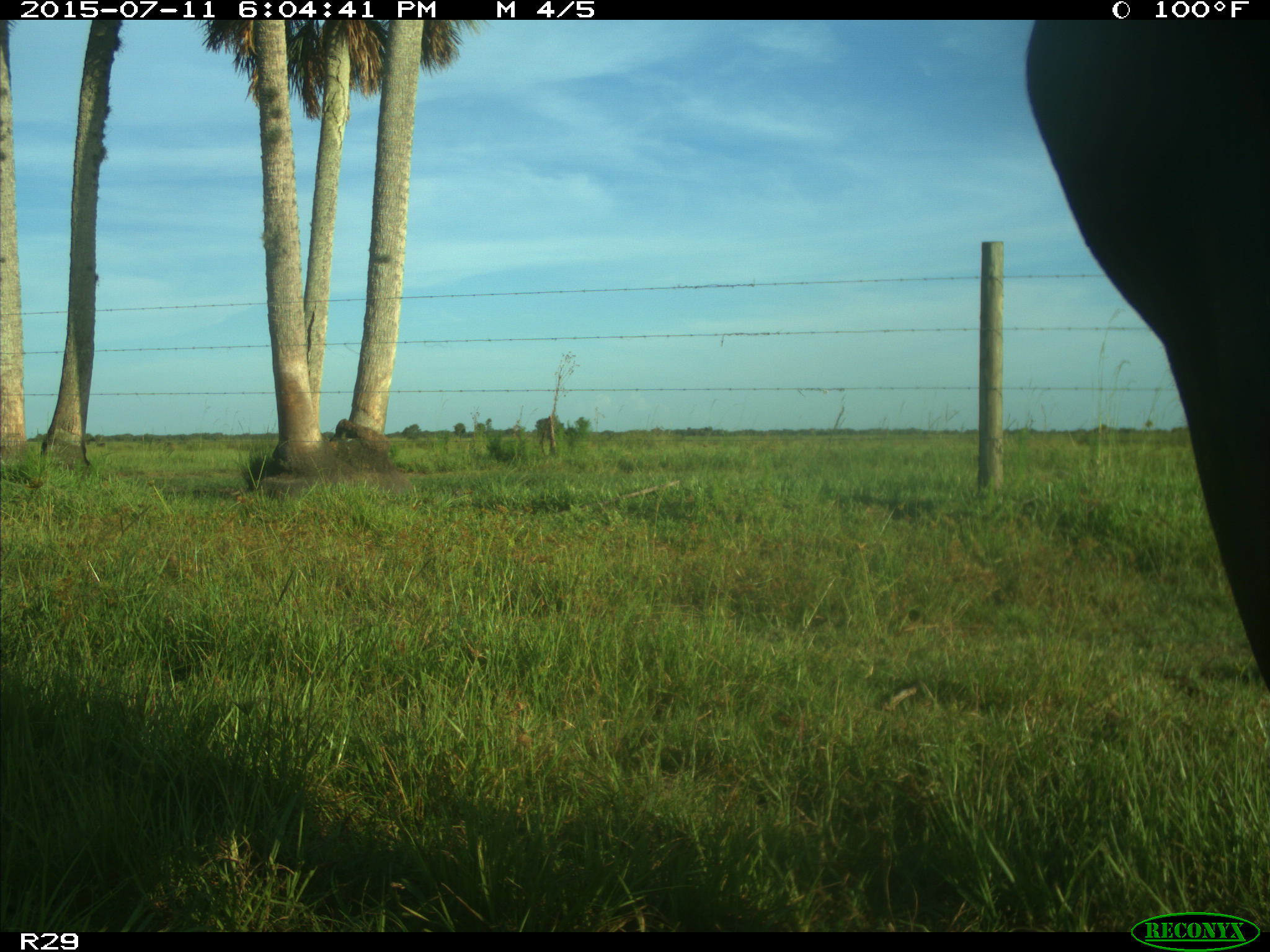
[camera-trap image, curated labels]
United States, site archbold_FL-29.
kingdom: Animalia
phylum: Chordata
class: Mammalia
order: Artiodactyla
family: Bovidae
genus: Bos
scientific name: Bos taurus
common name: domestic cow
Bos taurus (domestic cow).